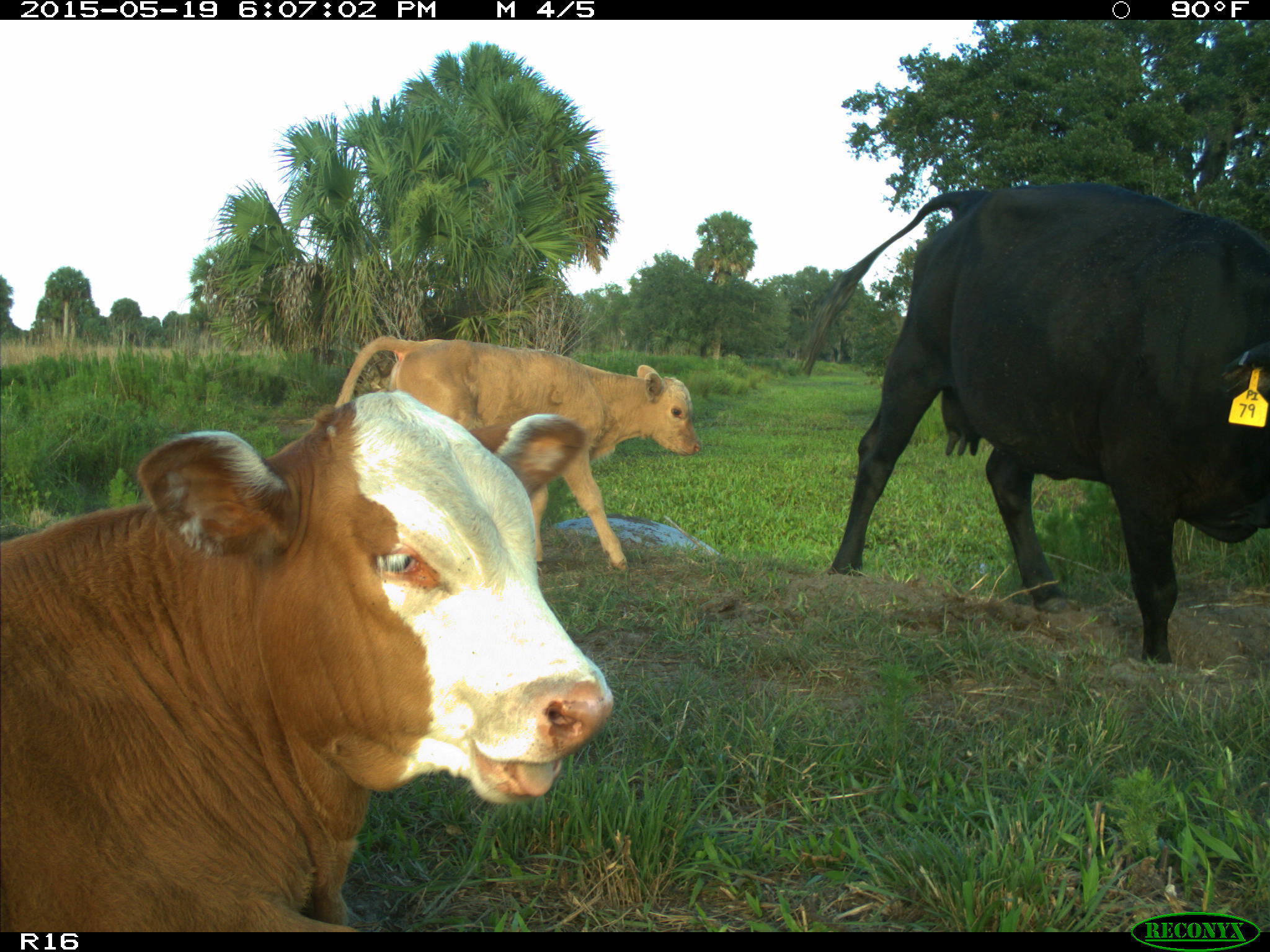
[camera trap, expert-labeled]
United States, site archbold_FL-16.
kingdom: Animalia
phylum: Chordata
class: Mammalia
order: Artiodactyla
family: Bovidae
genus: Bos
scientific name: Bos taurus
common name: domestic cow